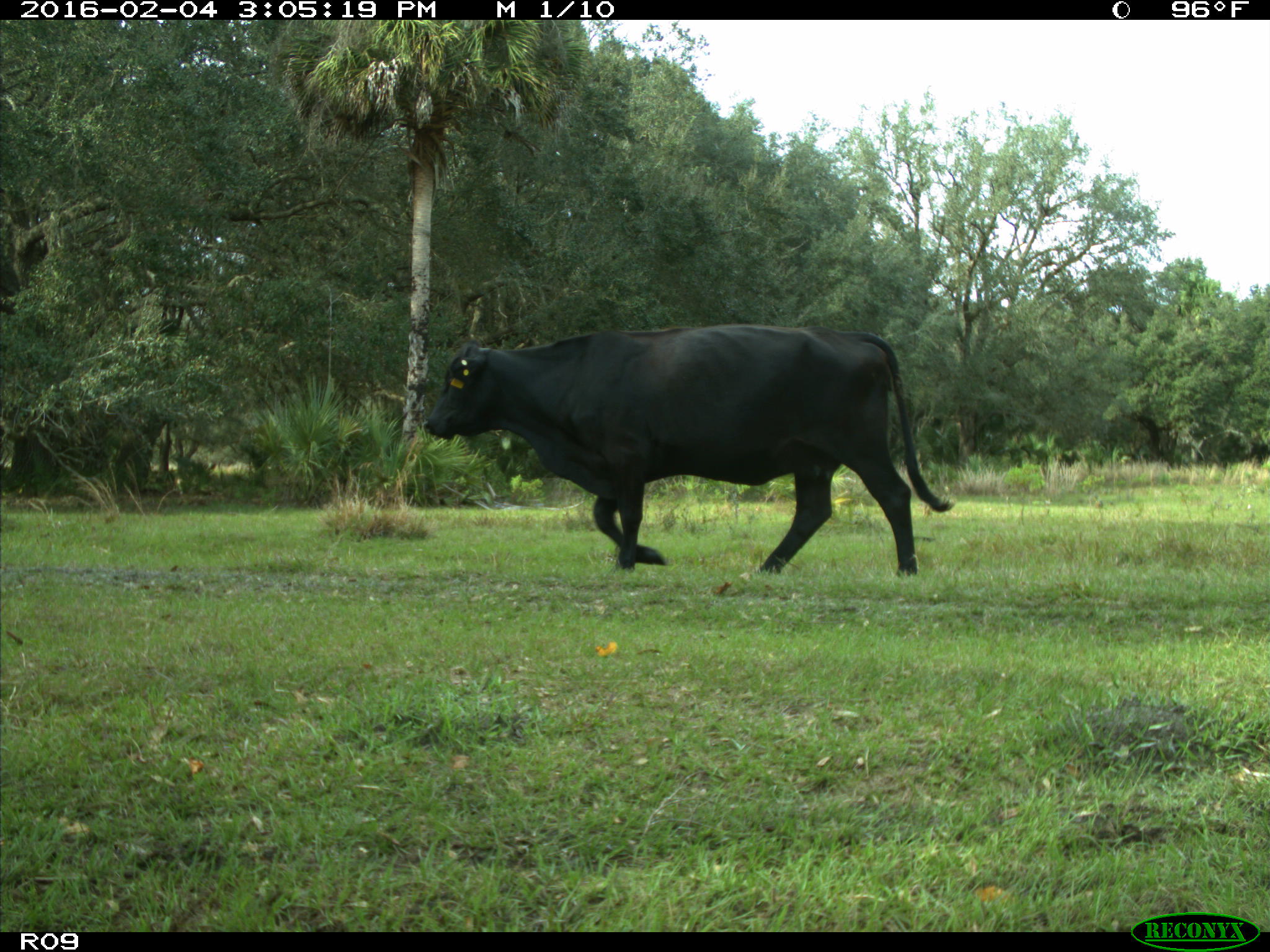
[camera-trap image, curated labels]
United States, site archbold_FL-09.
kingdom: Animalia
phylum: Chordata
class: Mammalia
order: Artiodactyla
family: Bovidae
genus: Bos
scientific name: Bos taurus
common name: domestic cow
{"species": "Bos taurus (domestic cow)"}